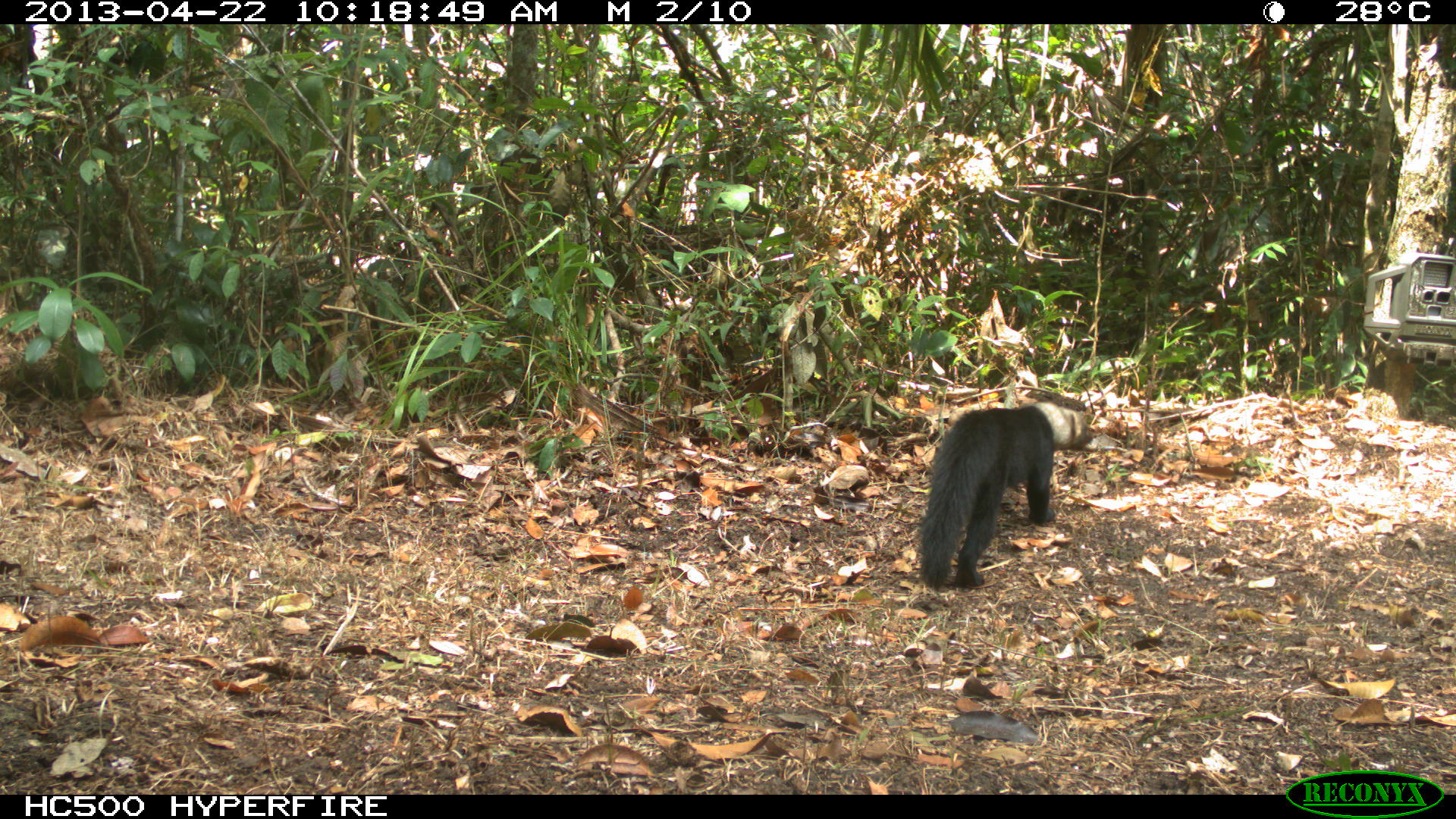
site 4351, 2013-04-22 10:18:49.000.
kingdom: Animalia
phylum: Chordata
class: Mammalia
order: Carnivora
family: Mustelidae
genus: Eira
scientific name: Eira barbara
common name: tayra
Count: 1.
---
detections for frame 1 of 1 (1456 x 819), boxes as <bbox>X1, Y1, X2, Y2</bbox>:
eira barbara: <bbox>917, 400, 1095, 592</bbox>